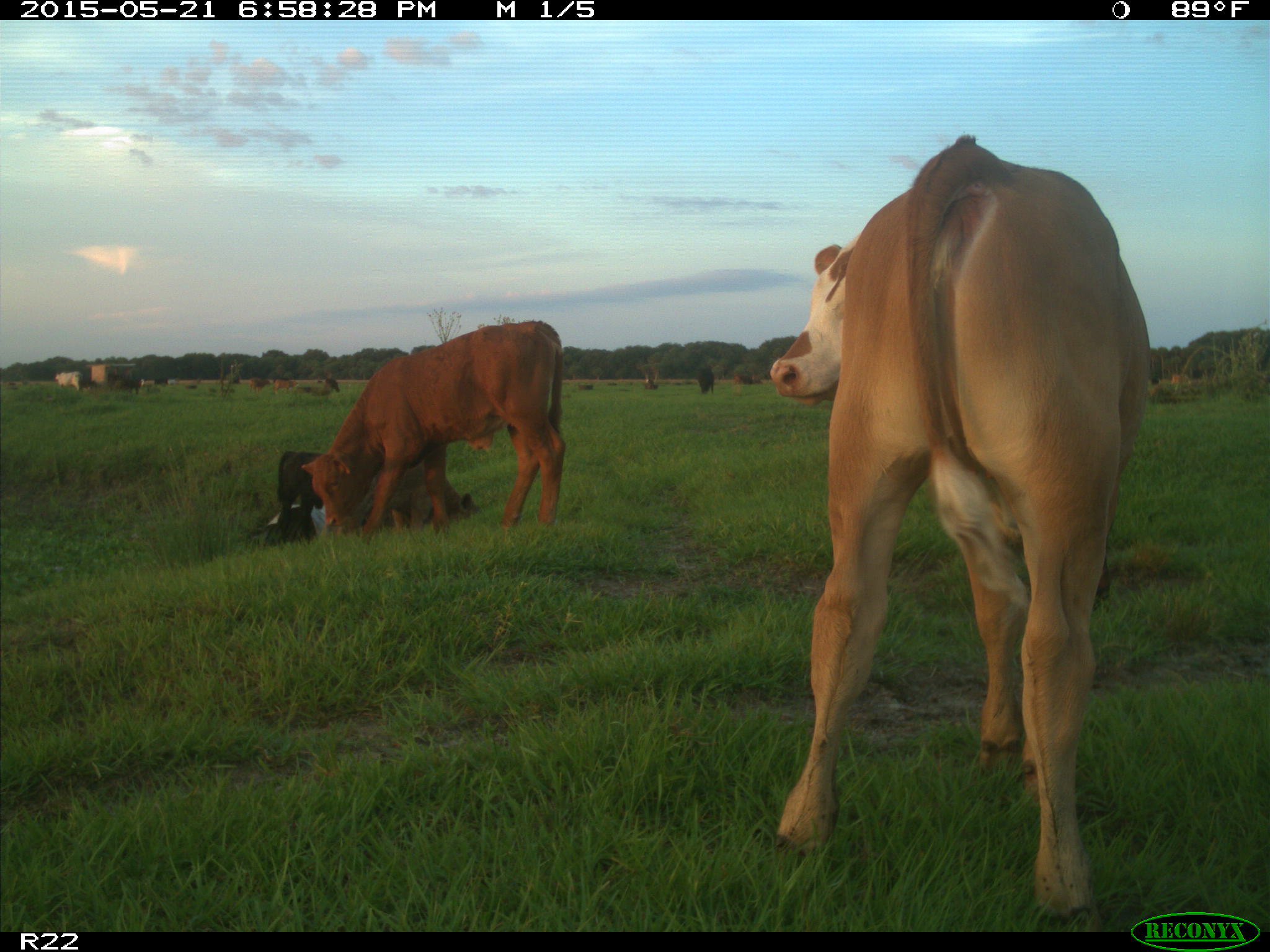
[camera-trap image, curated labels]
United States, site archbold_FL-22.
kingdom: Animalia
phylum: Chordata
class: Mammalia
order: Artiodactyla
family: Bovidae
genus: Bos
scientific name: Bos taurus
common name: domestic cow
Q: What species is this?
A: Bos taurus (domestic cow).